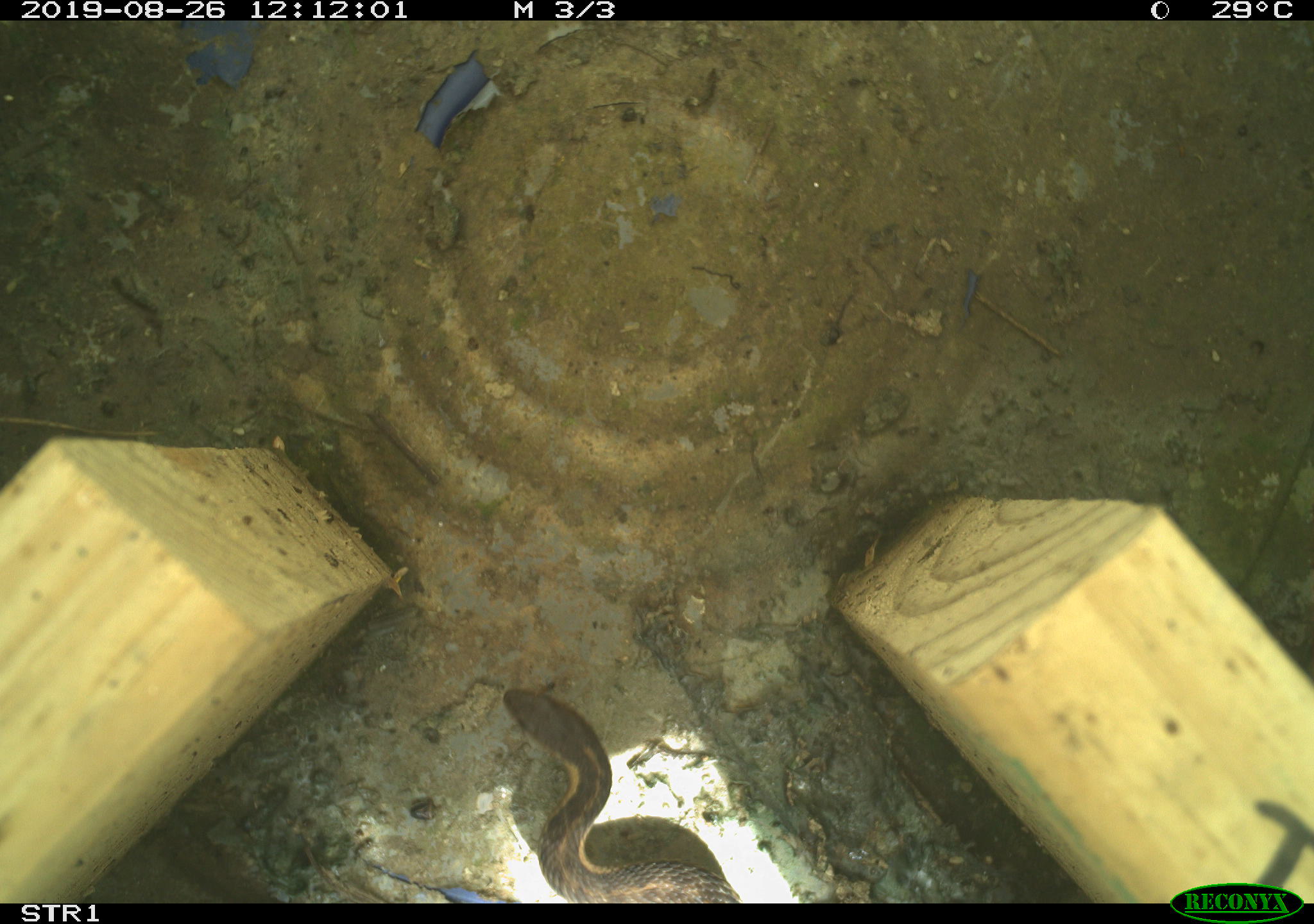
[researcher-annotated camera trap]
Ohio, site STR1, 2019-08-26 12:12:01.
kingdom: Animalia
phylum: Chordata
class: Reptilia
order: Squamata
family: Colubridae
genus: Thamnophis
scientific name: Thamnophis sirtalis sirtalis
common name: eastern gartersnake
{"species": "eastern gartersnake (Thamnophis sirtalis sirtalis)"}